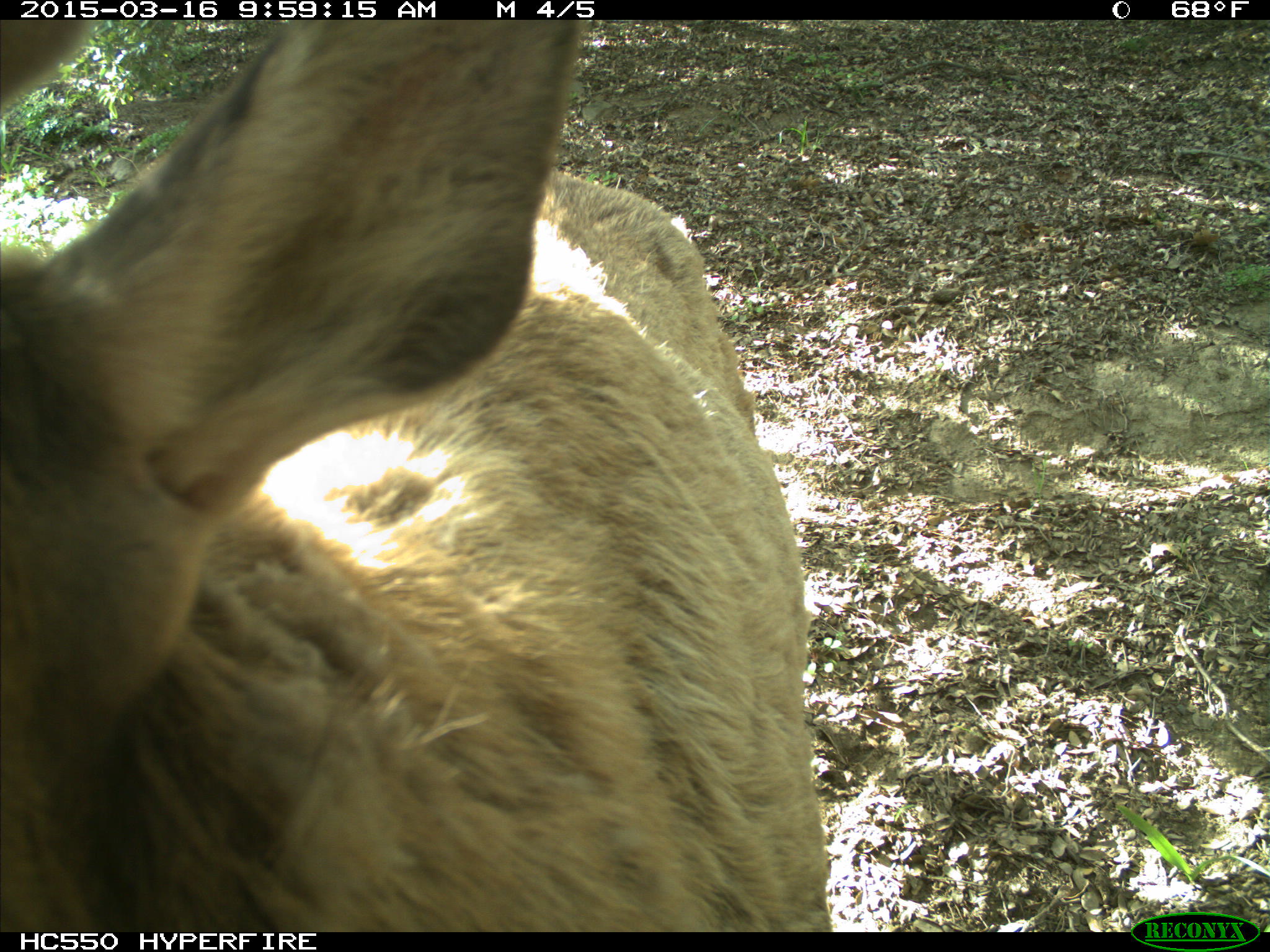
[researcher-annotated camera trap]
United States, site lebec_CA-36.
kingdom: Animalia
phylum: Chordata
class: Mammalia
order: Artiodactyla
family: Cervidae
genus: Cervus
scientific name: Cervus canadensis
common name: elk